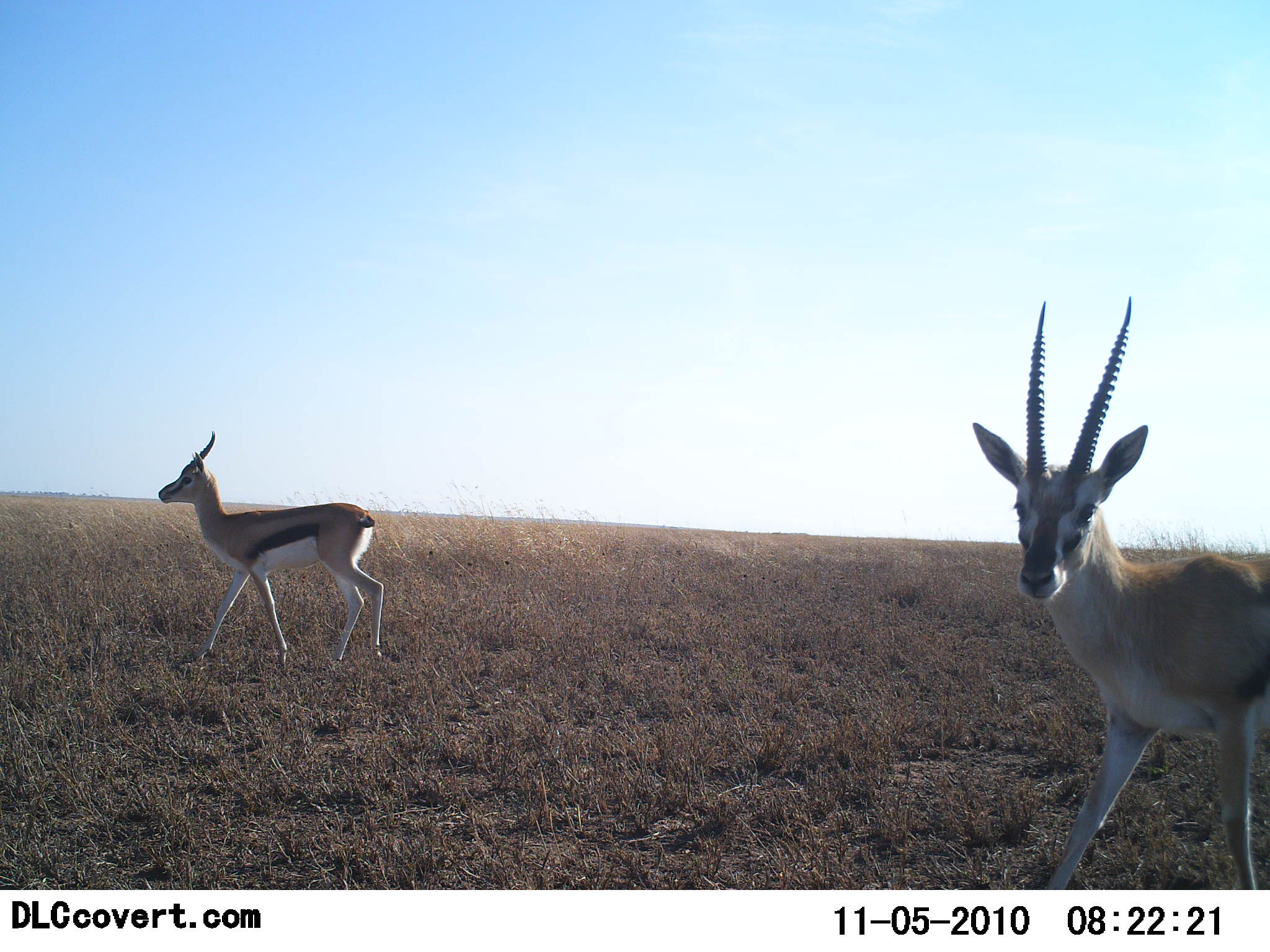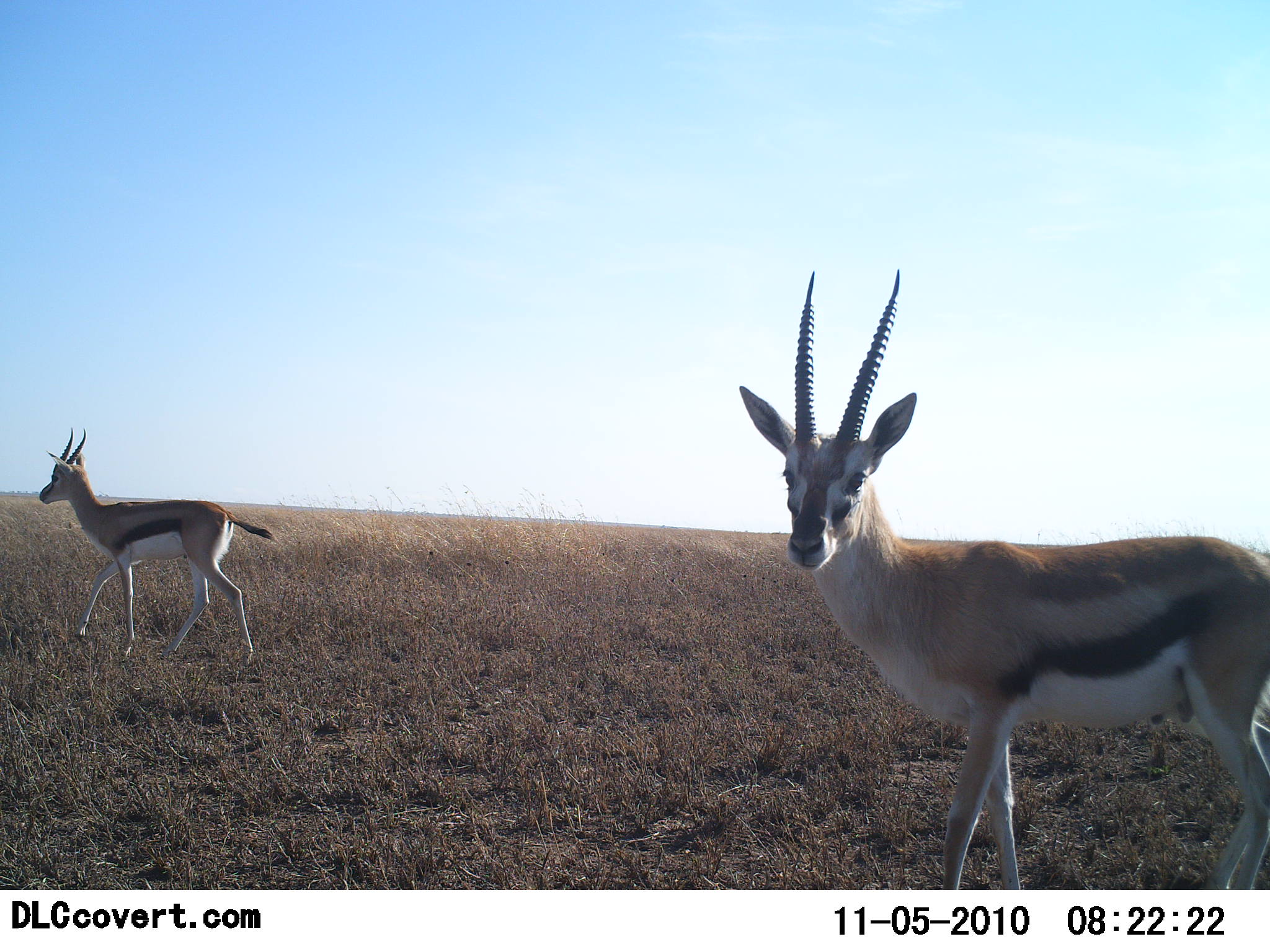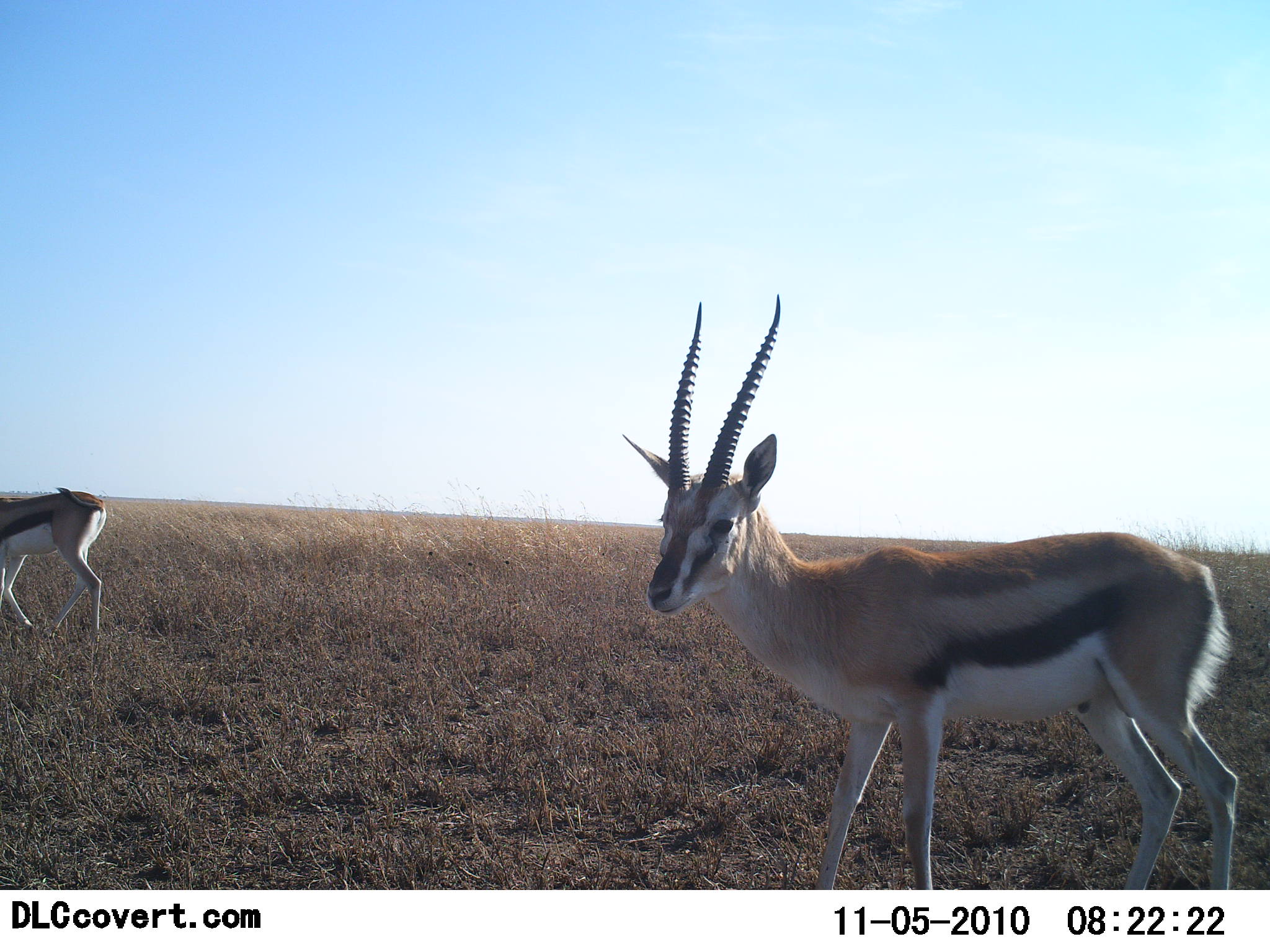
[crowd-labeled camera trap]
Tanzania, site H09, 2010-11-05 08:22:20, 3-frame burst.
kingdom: Animalia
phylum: Chordata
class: Mammalia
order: Artiodactyla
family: Bovidae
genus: Eudorcas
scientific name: Eudorcas thomsonii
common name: thomson's gazelle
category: gazellethomsons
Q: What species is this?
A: Gazellethomsons (thomson's gazelle) (Eudorcas thomsonii).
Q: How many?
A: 2.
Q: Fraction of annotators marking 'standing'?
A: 7%.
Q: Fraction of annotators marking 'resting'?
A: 0%.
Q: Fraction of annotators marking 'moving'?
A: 100%.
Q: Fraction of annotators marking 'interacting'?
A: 0%.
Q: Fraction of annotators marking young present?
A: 0%.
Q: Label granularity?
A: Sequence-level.